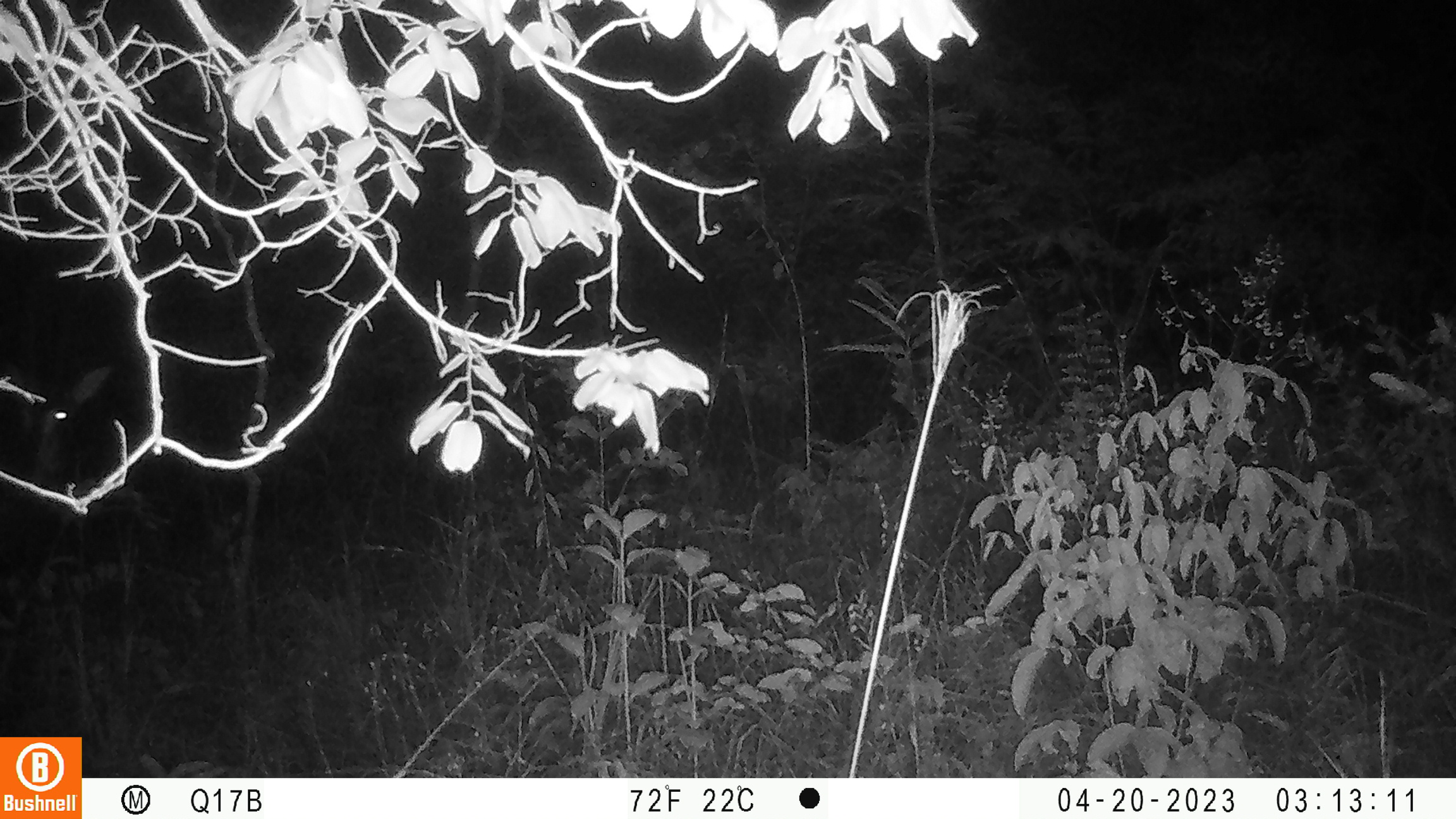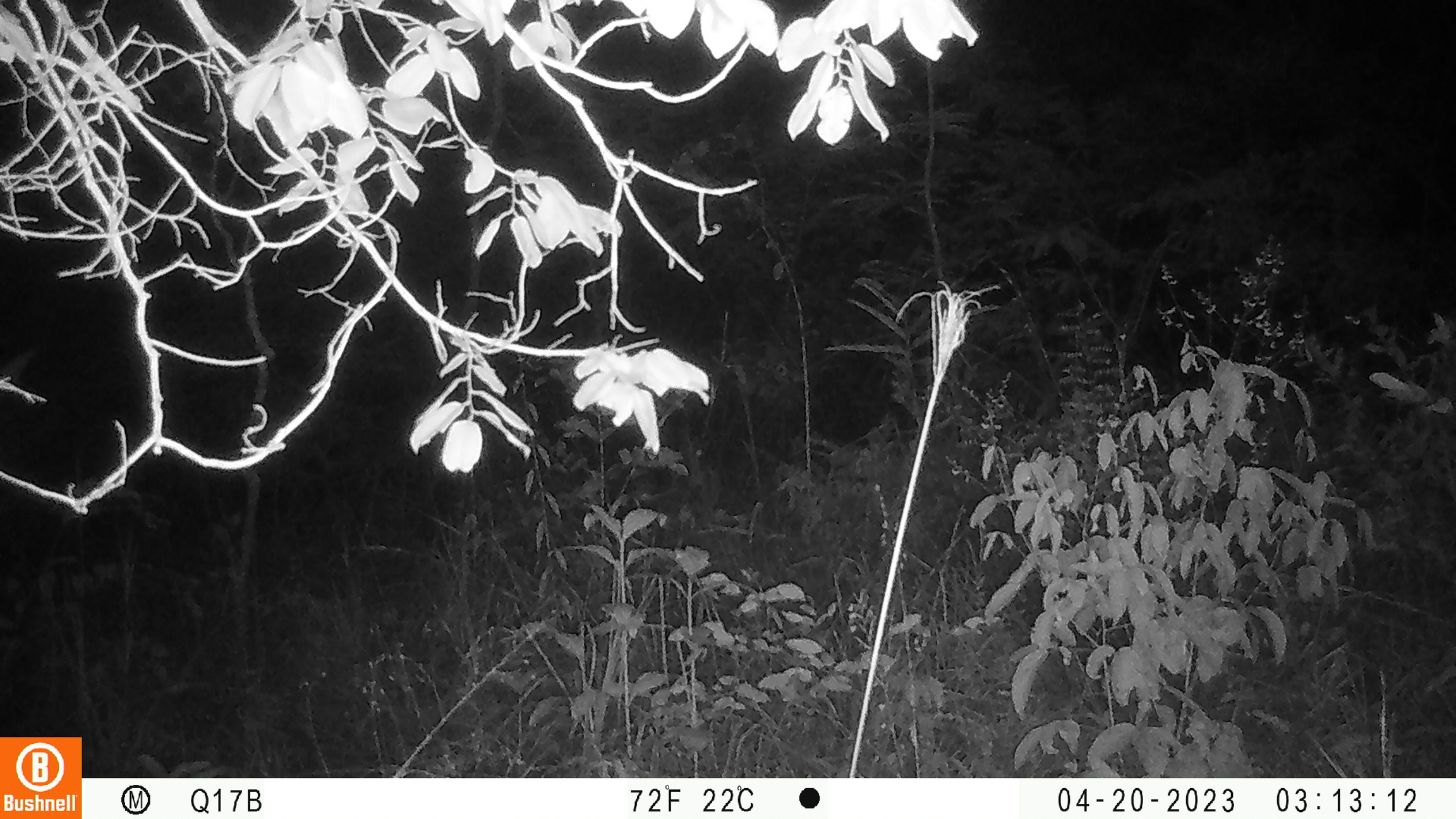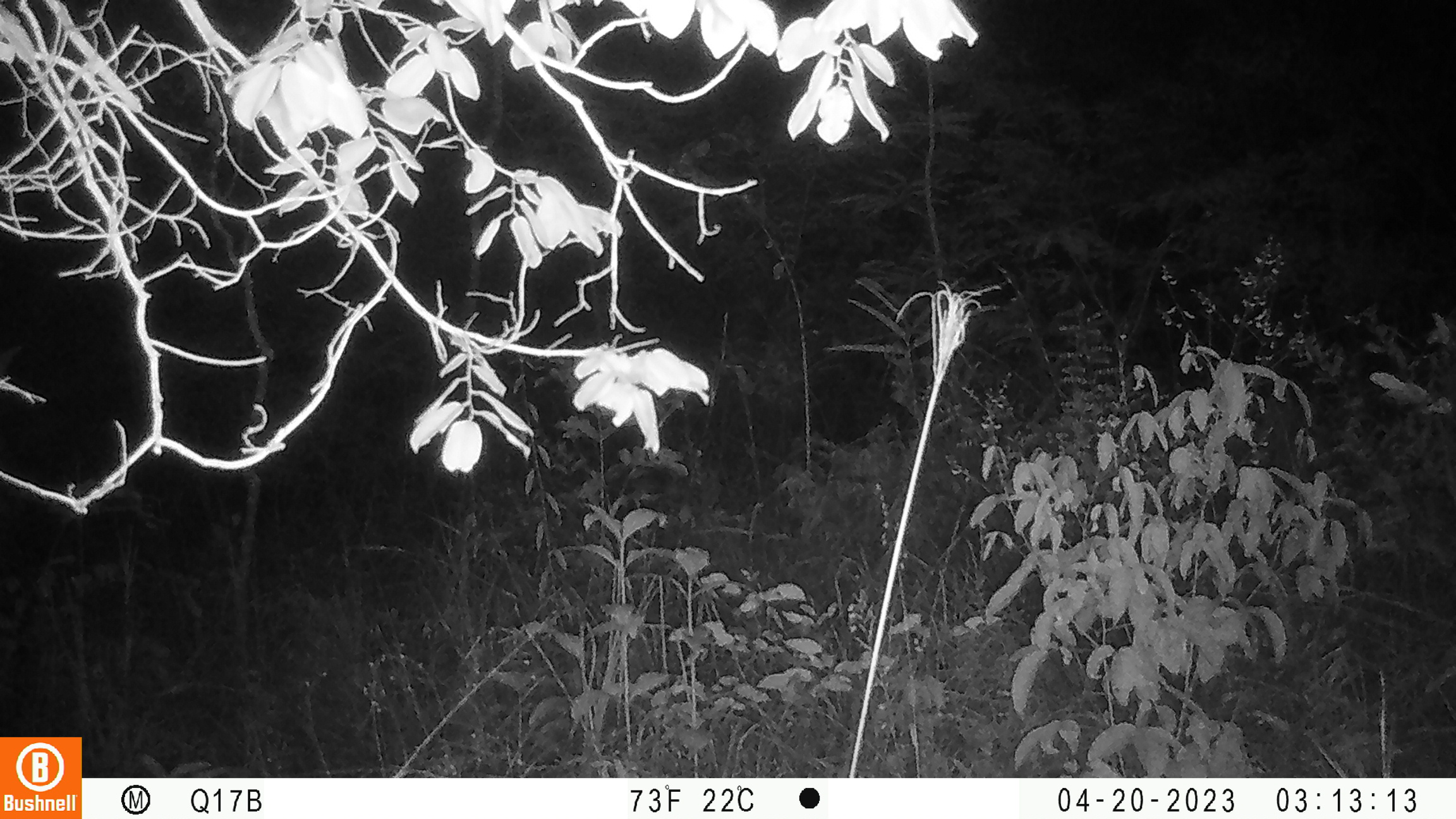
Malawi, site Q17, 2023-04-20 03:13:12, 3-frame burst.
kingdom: Animalia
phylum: Chordata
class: Mammalia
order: Artiodactyla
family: Bovidae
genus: Hippotragus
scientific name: Hippotragus niger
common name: sable antelope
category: sable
Sable (sable antelope) (Hippotragus niger), count 1.